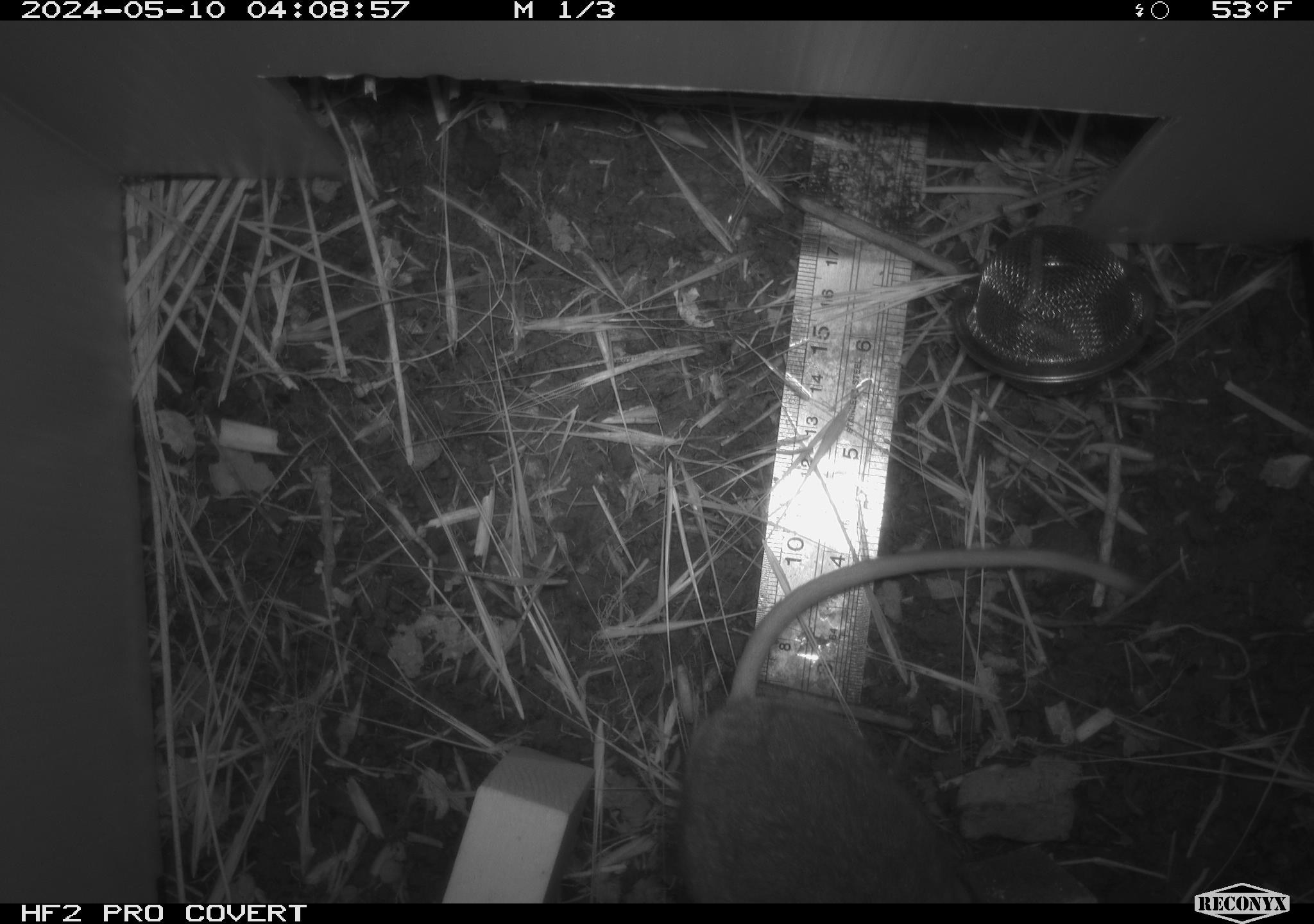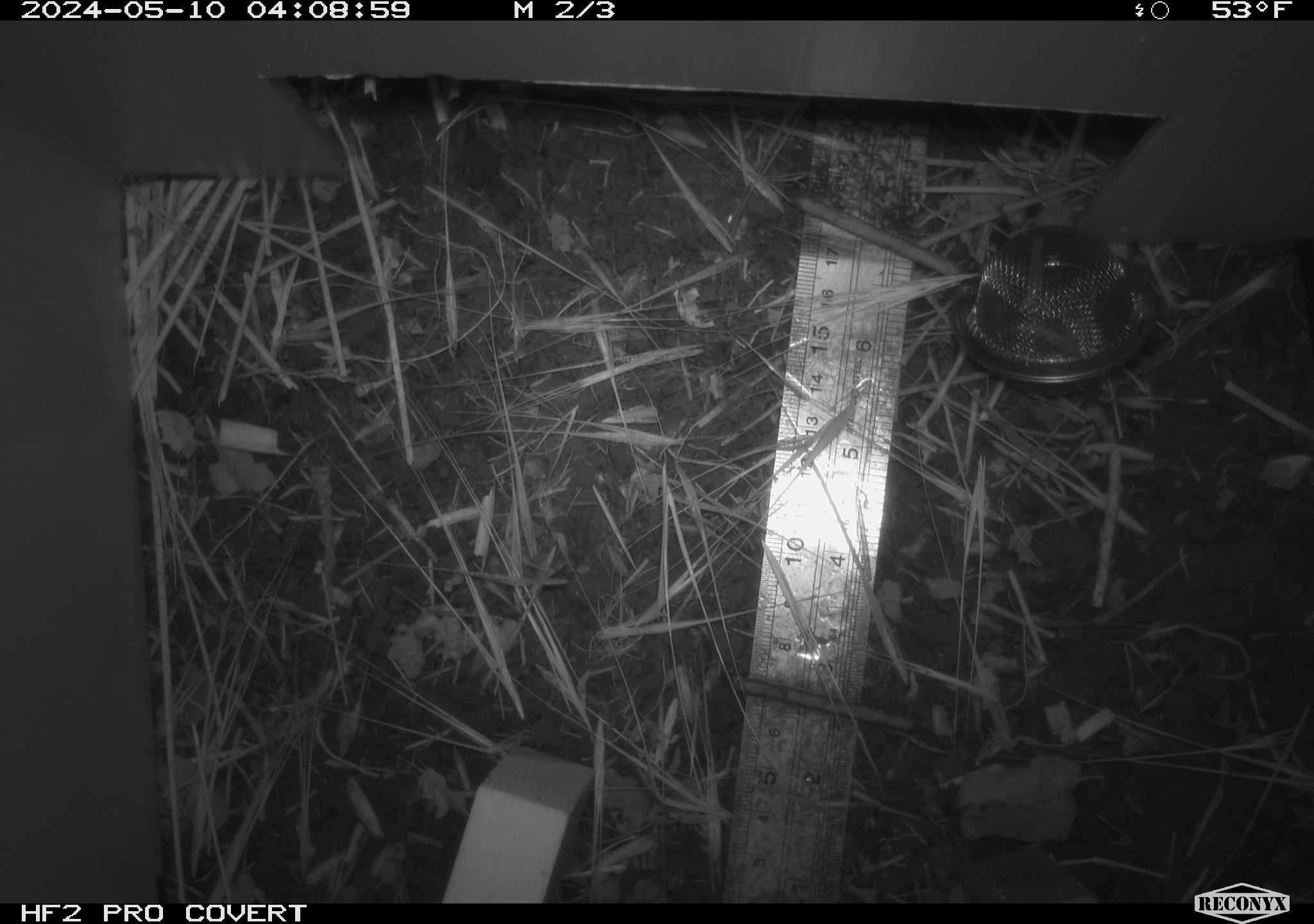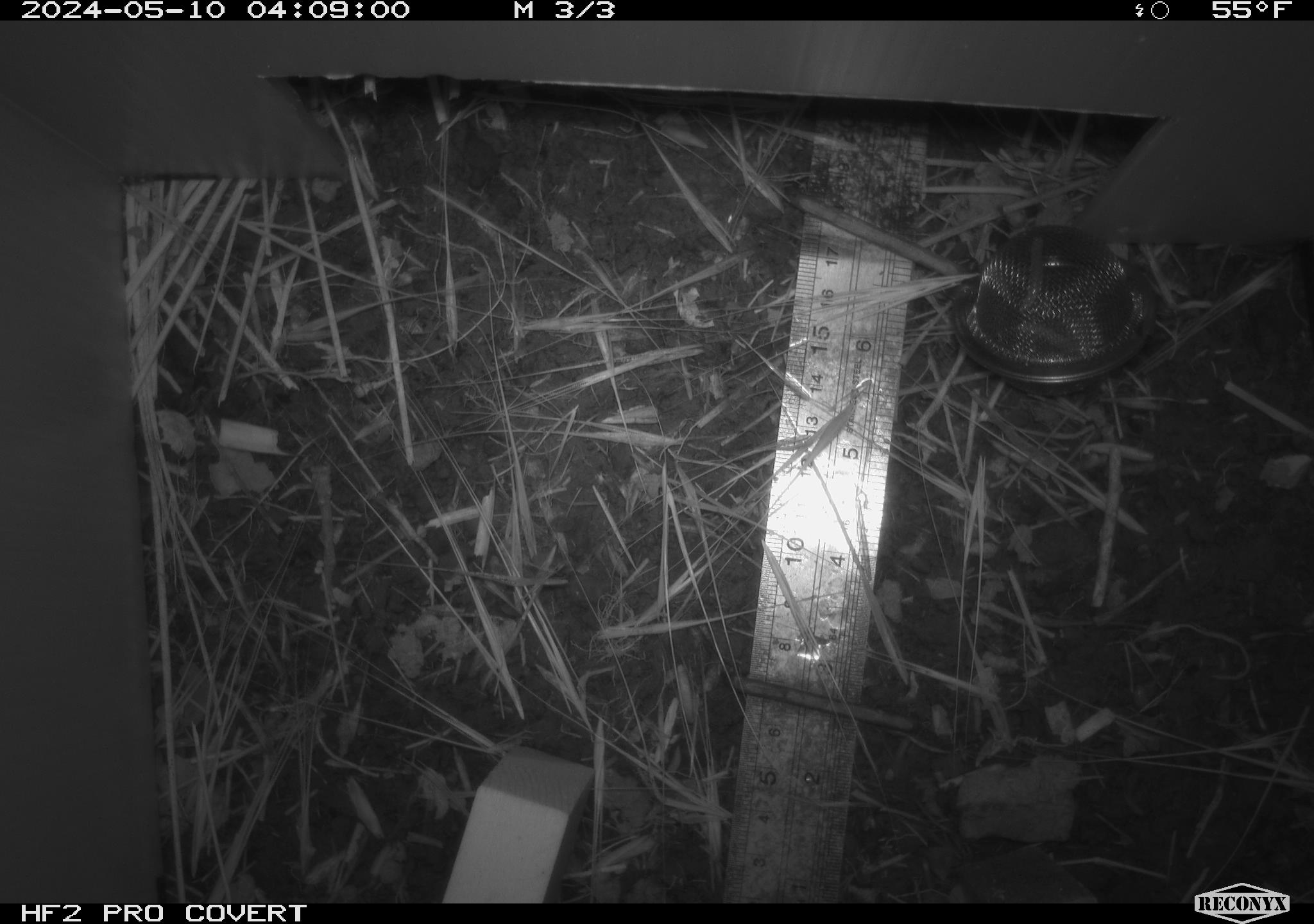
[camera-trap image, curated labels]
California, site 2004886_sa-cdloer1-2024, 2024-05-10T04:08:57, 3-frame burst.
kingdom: Animalia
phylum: Chordata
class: Mammalia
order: Rodentia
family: Cricetidae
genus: Neotoma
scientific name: Neotoma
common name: pack rat or woodrat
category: neotoma species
Neotoma species (pack rat or woodrat) (Neotoma).